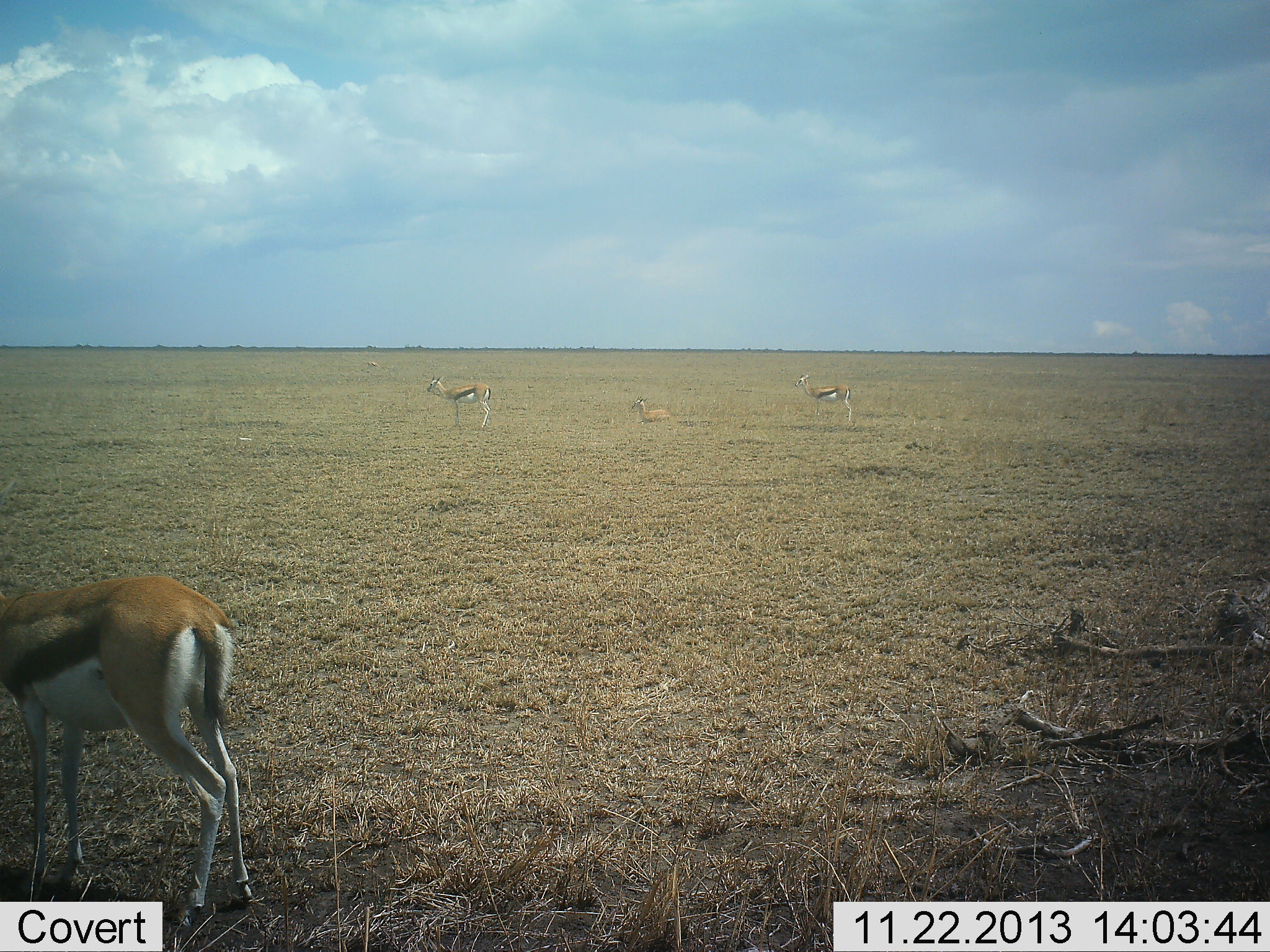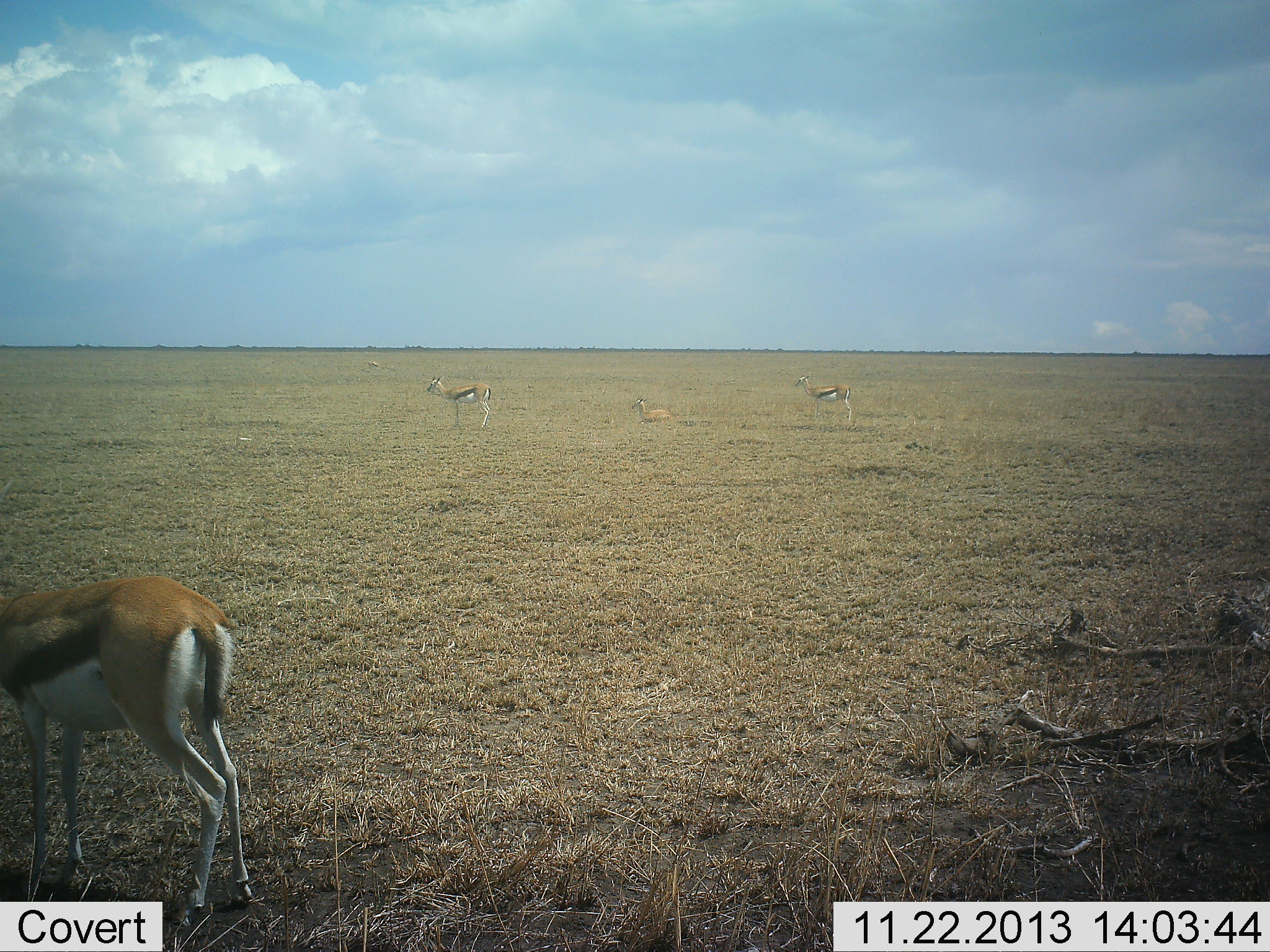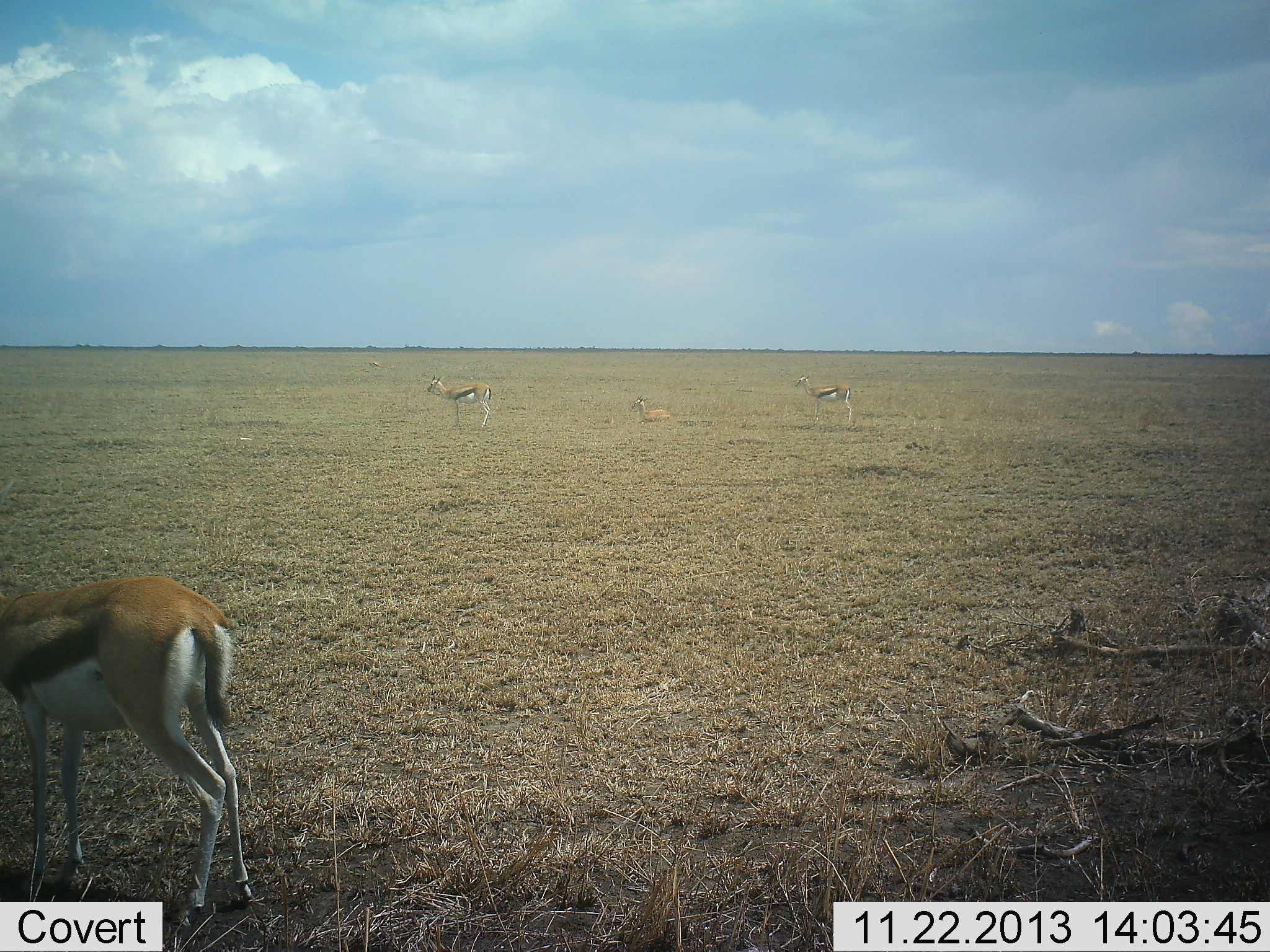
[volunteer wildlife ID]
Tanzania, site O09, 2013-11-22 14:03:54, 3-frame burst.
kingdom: Animalia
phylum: Chordata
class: Mammalia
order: Artiodactyla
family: Bovidae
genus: Eudorcas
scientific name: Eudorcas thomsonii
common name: thomson's gazelle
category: gazellethomsons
Gazellethomsons (thomson's gazelle) (Eudorcas thomsonii), count 4. Behavior (volunteer vote fractions): standing 100%, resting 82%, moving 0%, interacting 0%. Young present (vote fraction): 0%. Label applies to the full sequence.